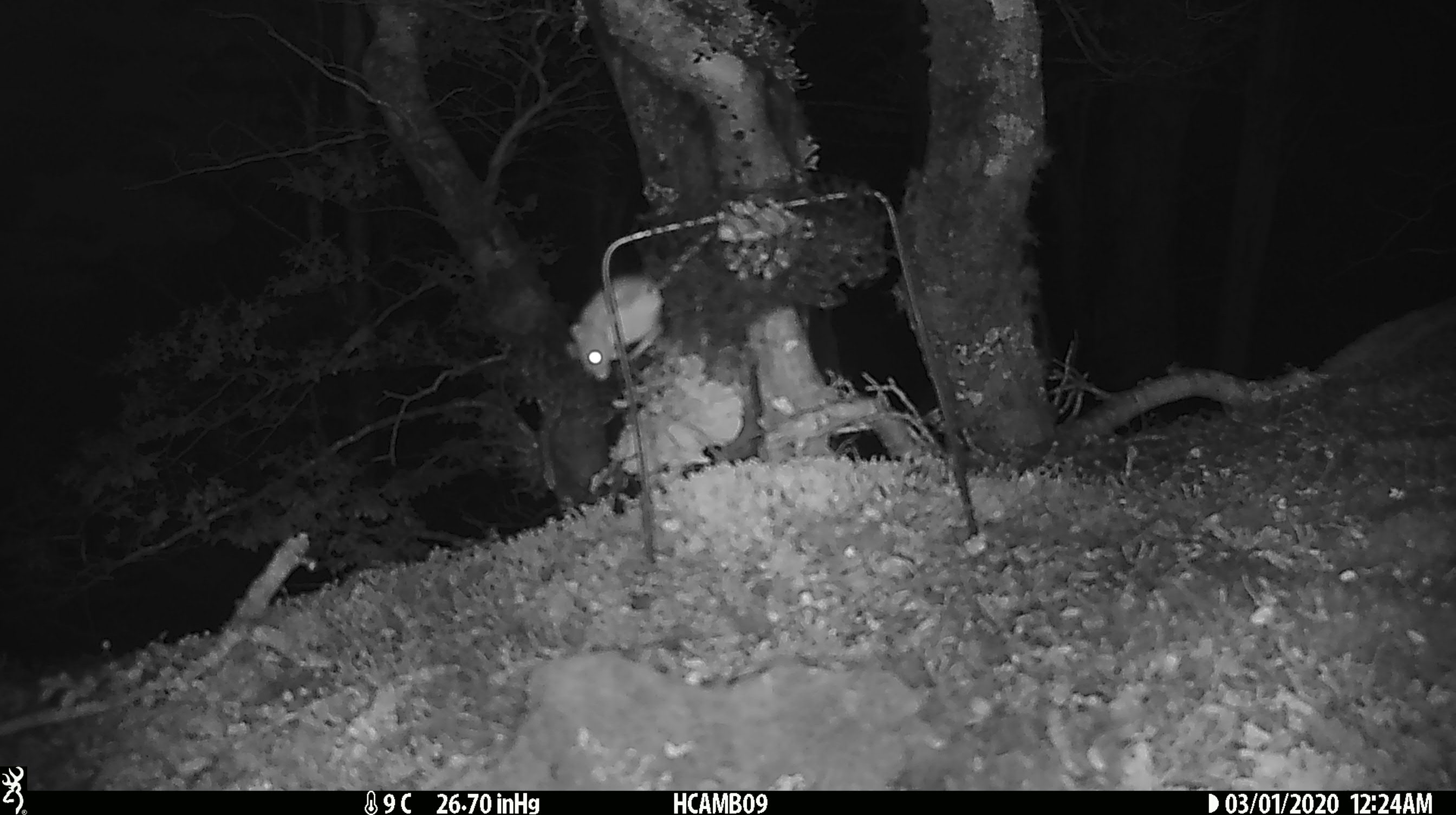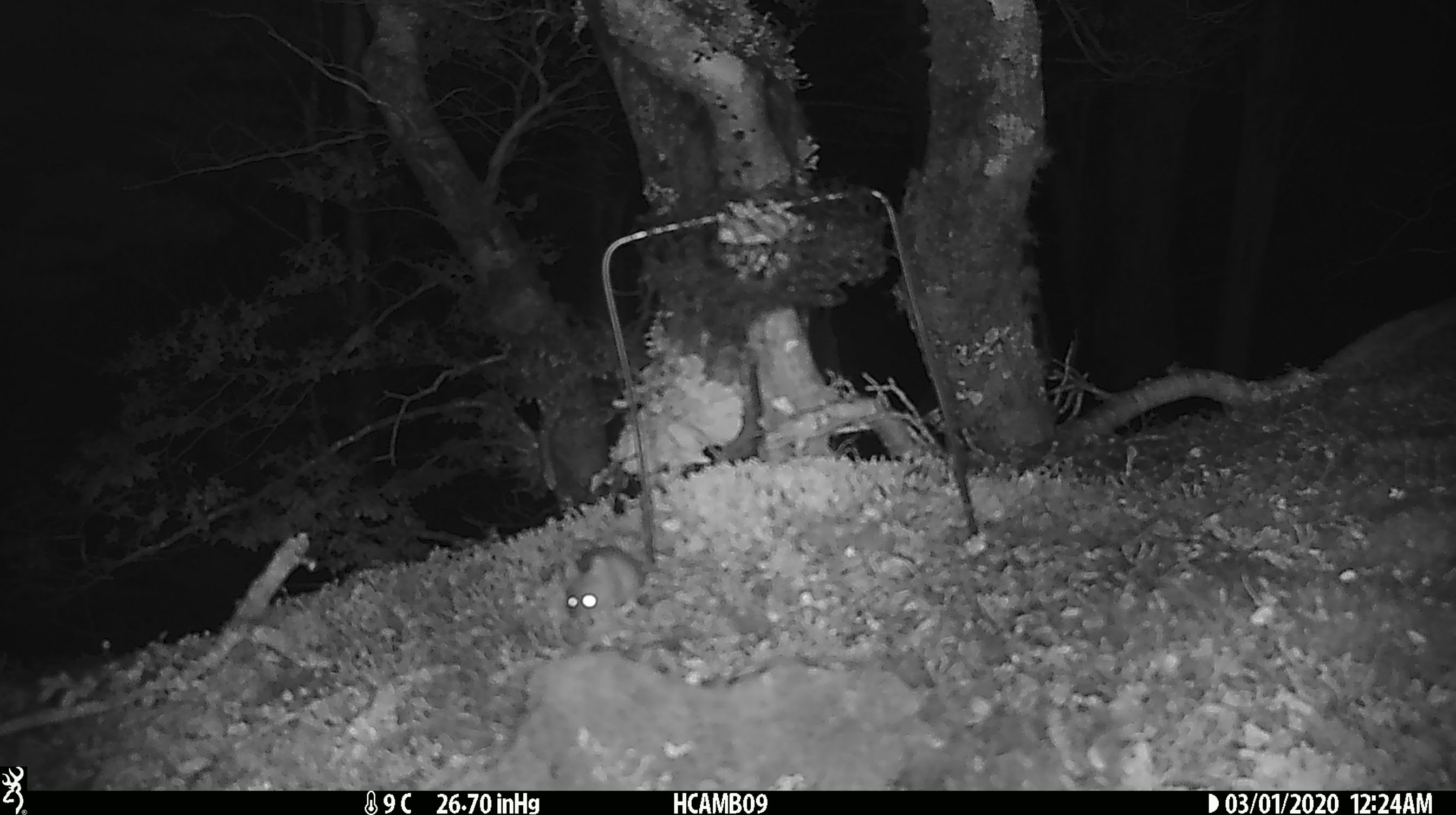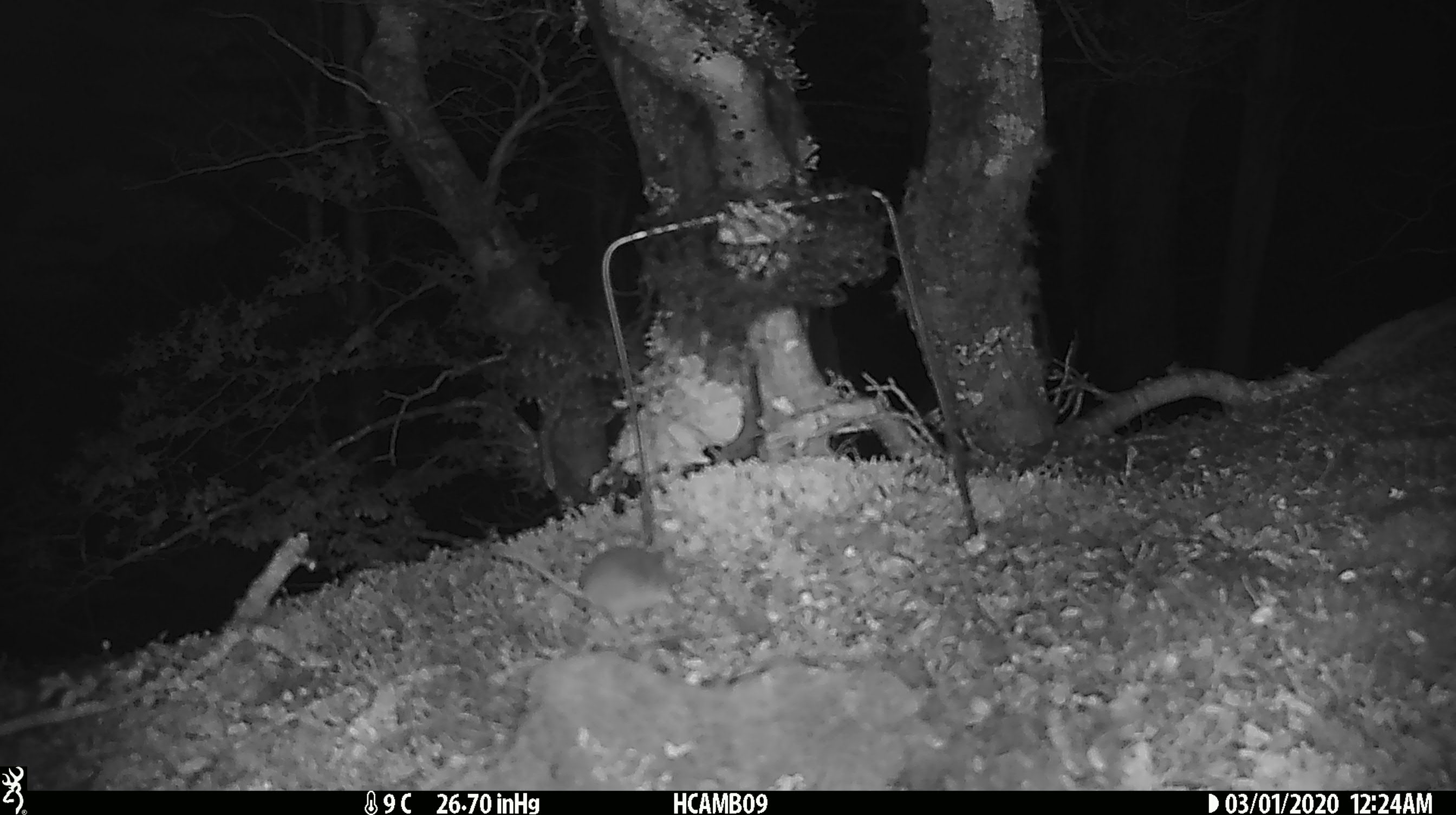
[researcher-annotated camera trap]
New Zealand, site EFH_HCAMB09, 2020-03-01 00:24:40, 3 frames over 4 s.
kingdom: Animalia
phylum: Chordata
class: Mammalia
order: Rodentia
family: Muridae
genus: Mus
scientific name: Mus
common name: mouse